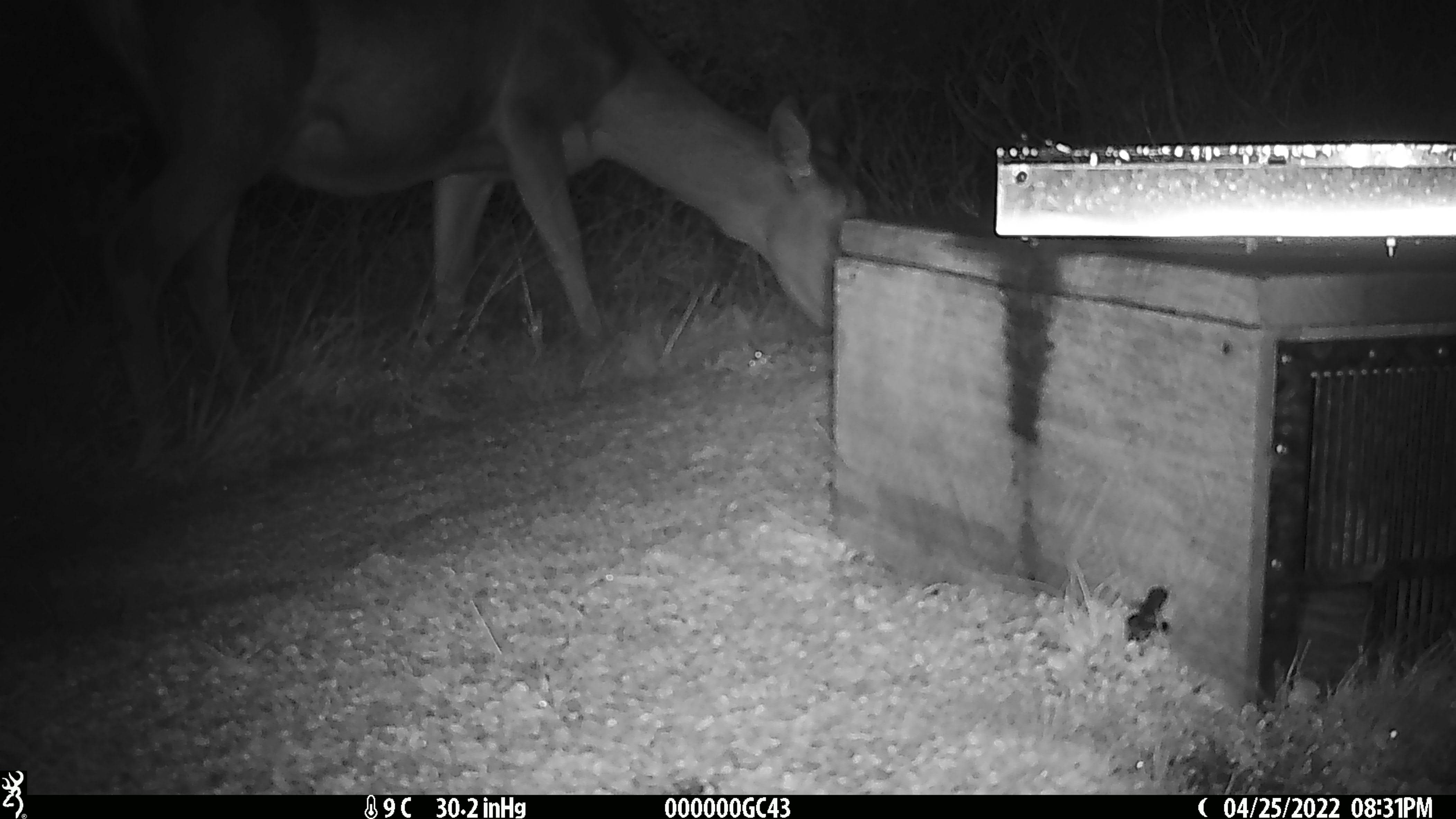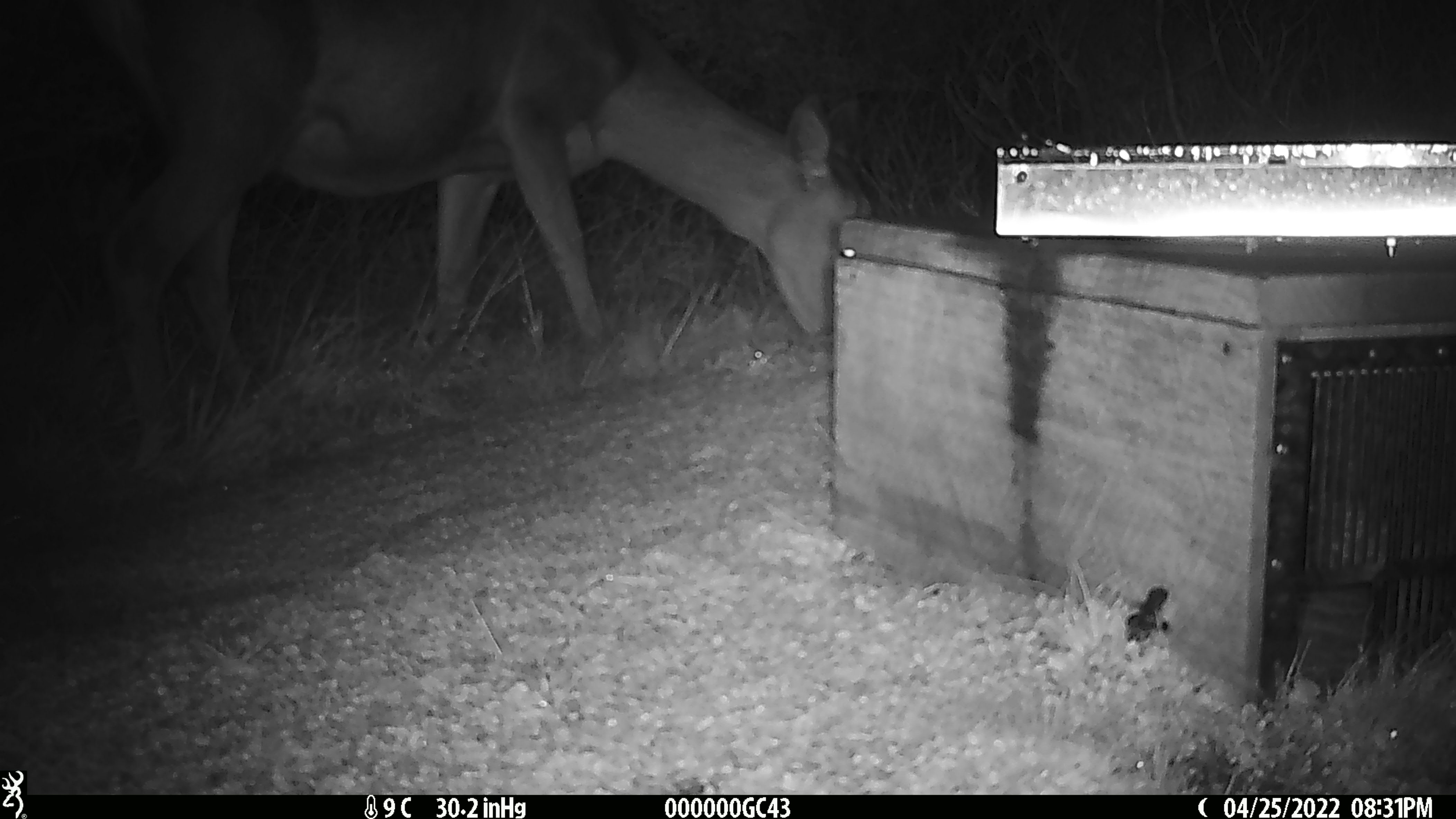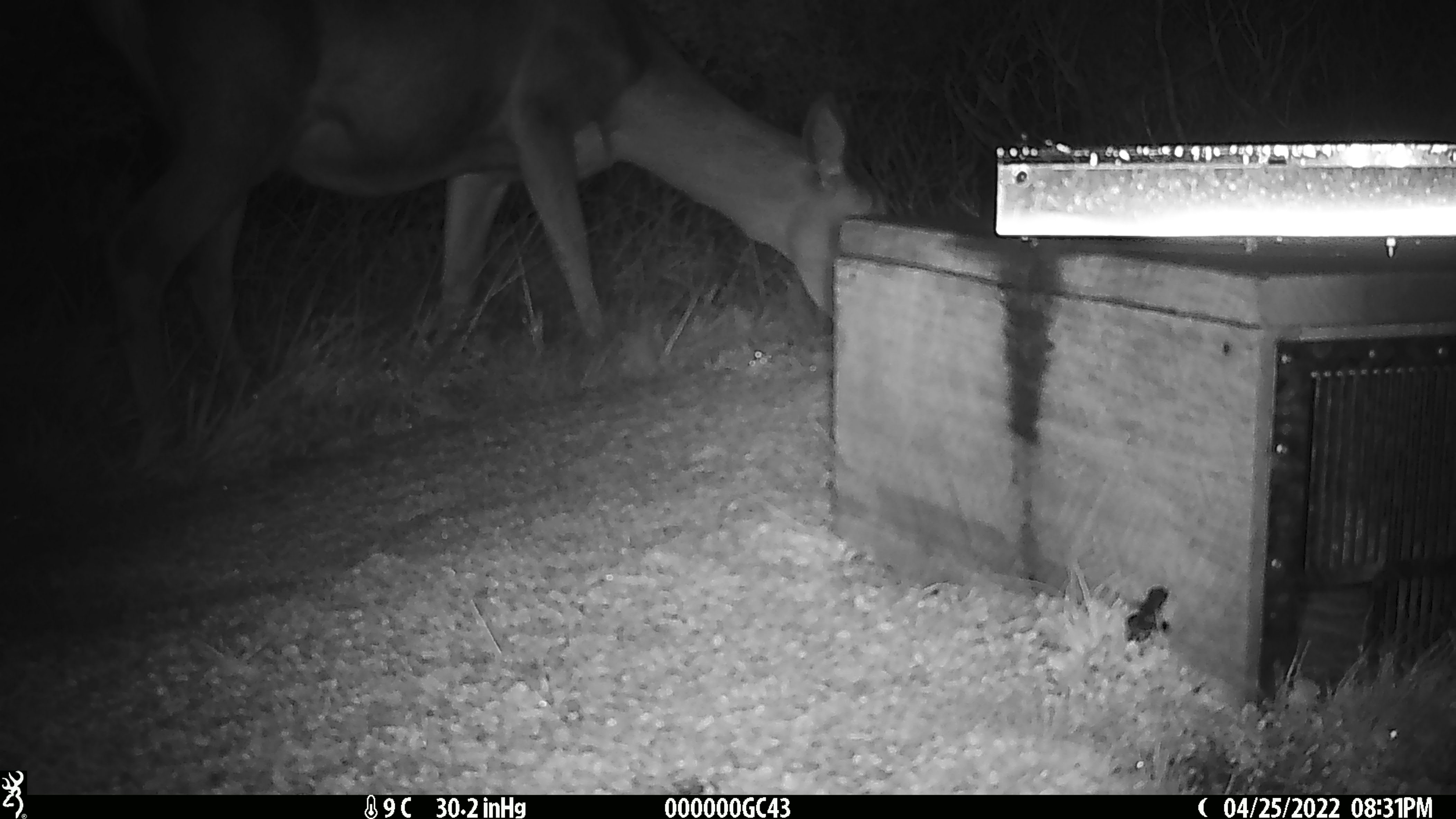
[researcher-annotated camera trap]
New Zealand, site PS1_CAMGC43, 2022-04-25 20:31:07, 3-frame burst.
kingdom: Animalia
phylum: Chordata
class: Mammalia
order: Artiodactyla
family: Cervidae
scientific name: Cervidae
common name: deer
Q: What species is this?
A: Deer (Cervidae).